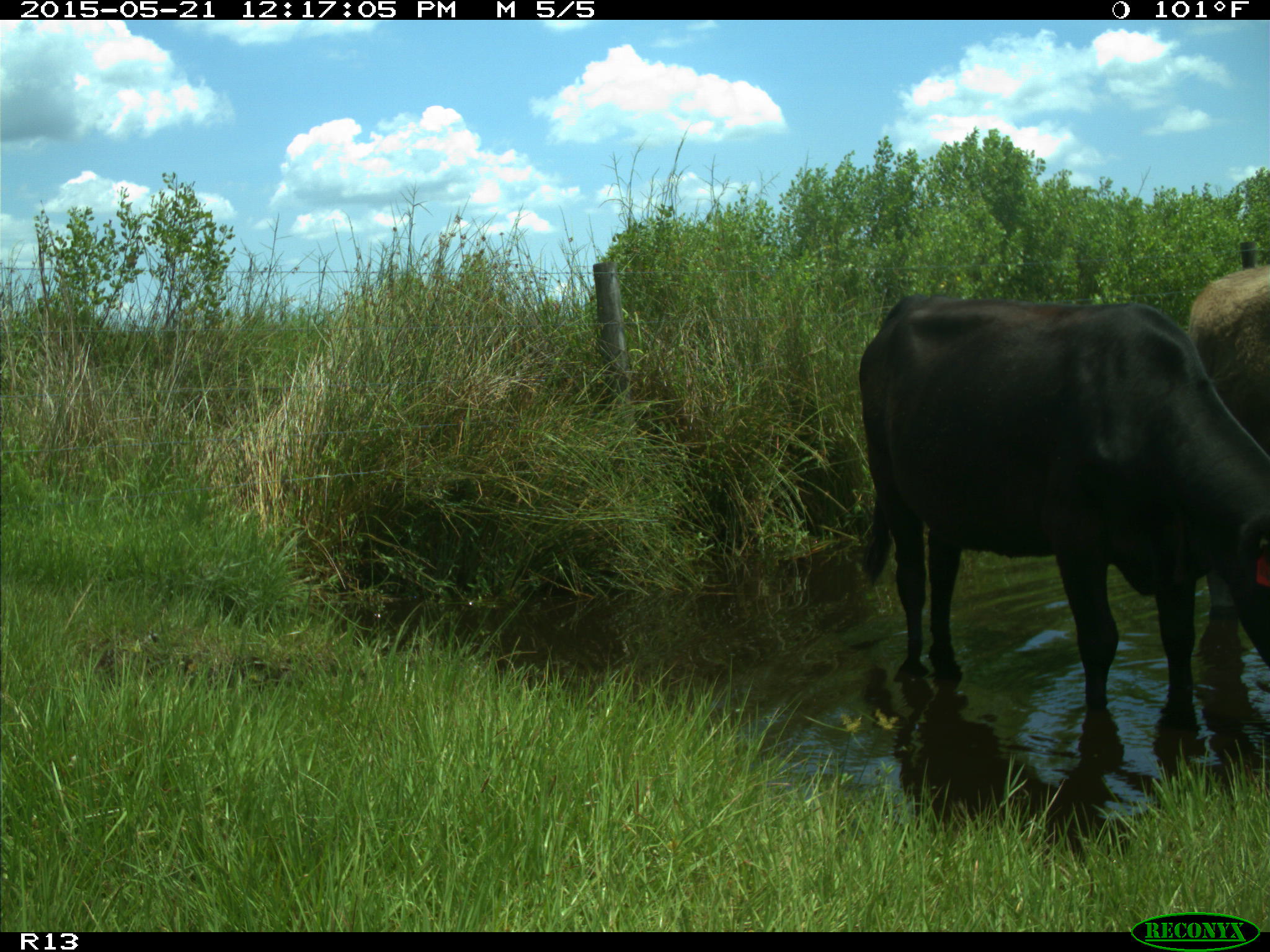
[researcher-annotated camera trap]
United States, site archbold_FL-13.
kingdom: Animalia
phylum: Chordata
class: Mammalia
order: Artiodactyla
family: Bovidae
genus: Bos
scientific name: Bos taurus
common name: domestic cow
Bos taurus (domestic cow).